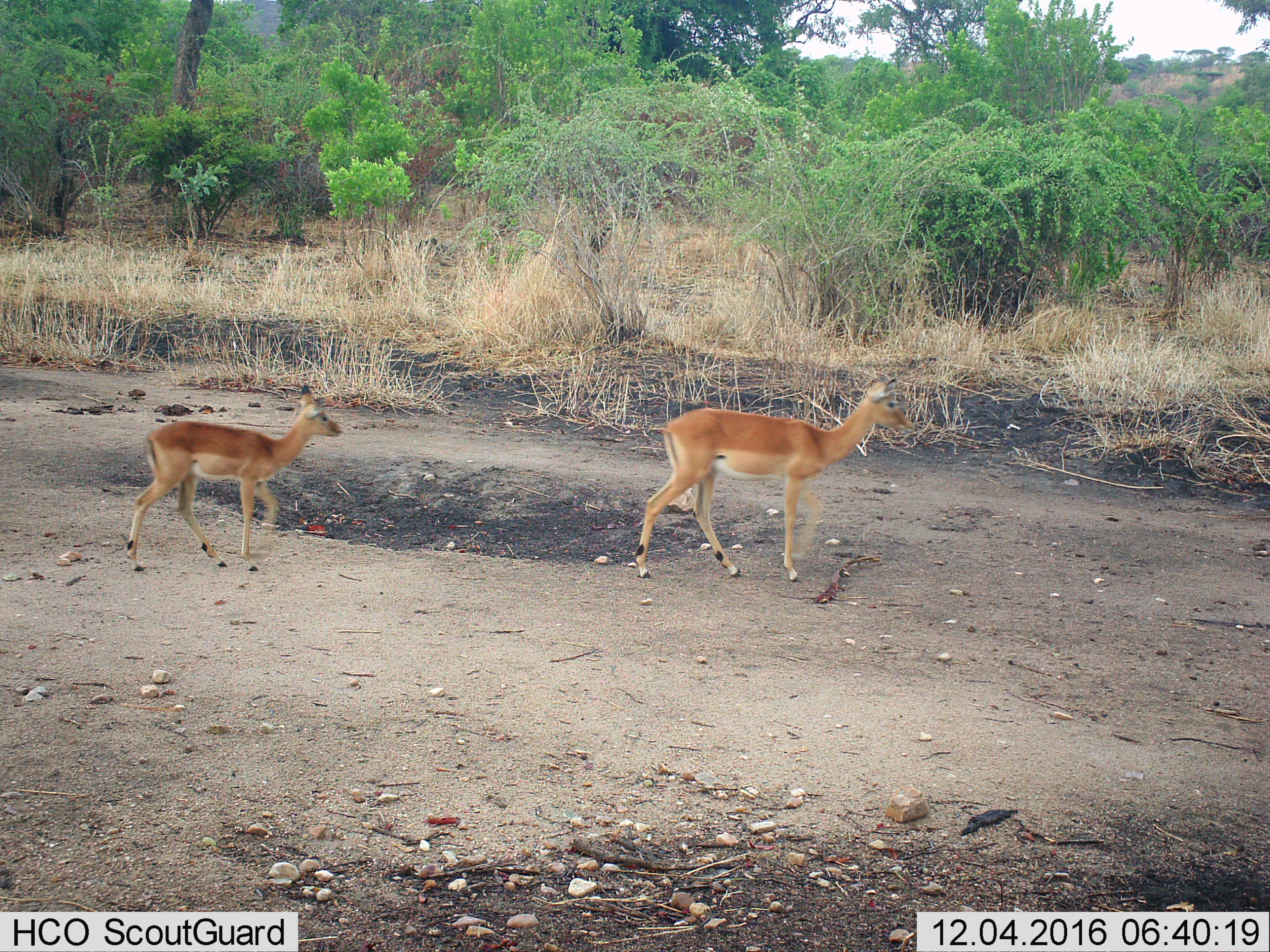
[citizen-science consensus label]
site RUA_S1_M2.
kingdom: Animalia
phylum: Chordata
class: Mammalia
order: Artiodactyla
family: Bovidae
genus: Aepyceros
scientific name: Aepyceros melampus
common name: impala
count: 2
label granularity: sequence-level